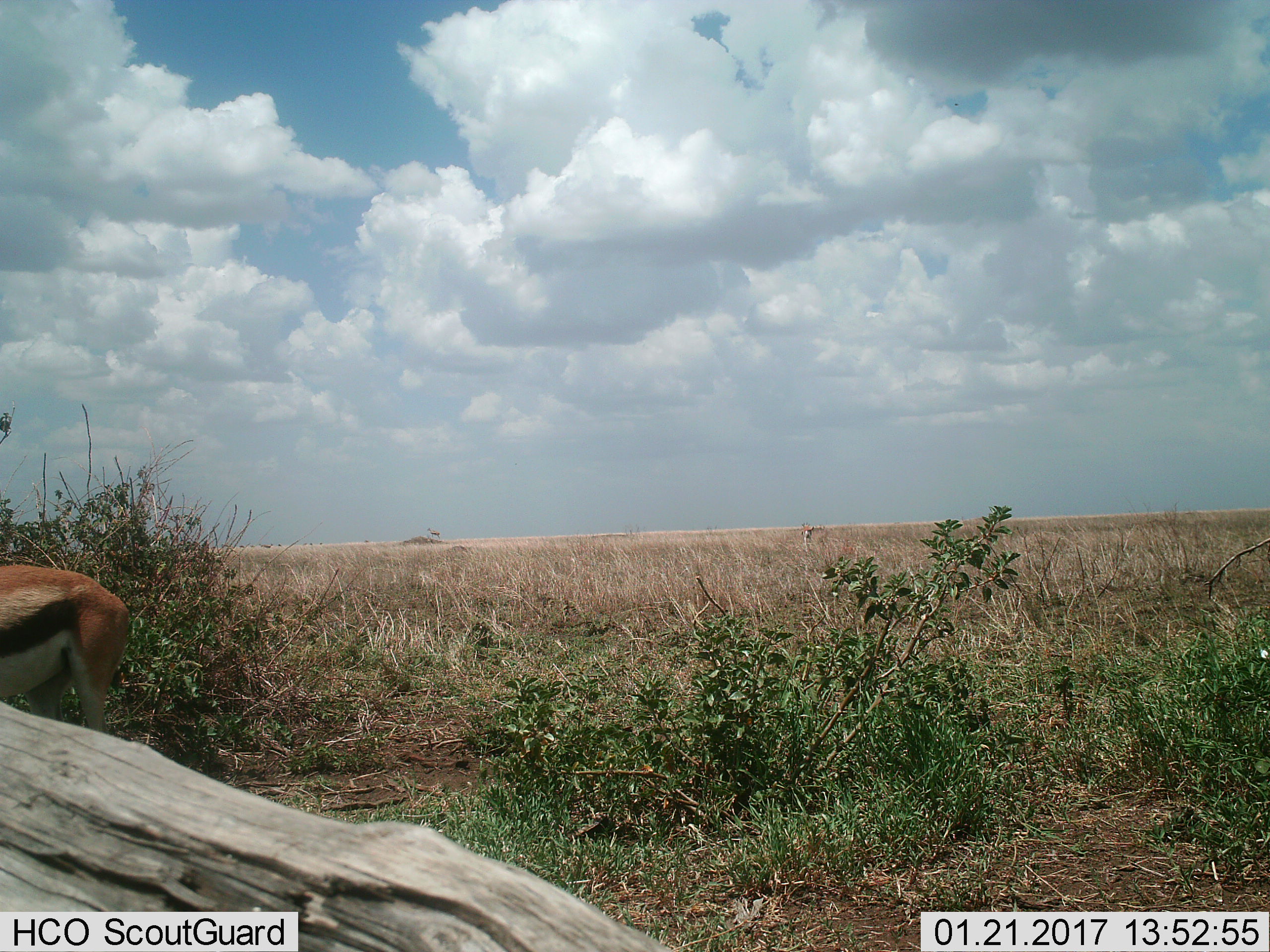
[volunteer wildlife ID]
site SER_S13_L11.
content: unidentified animal